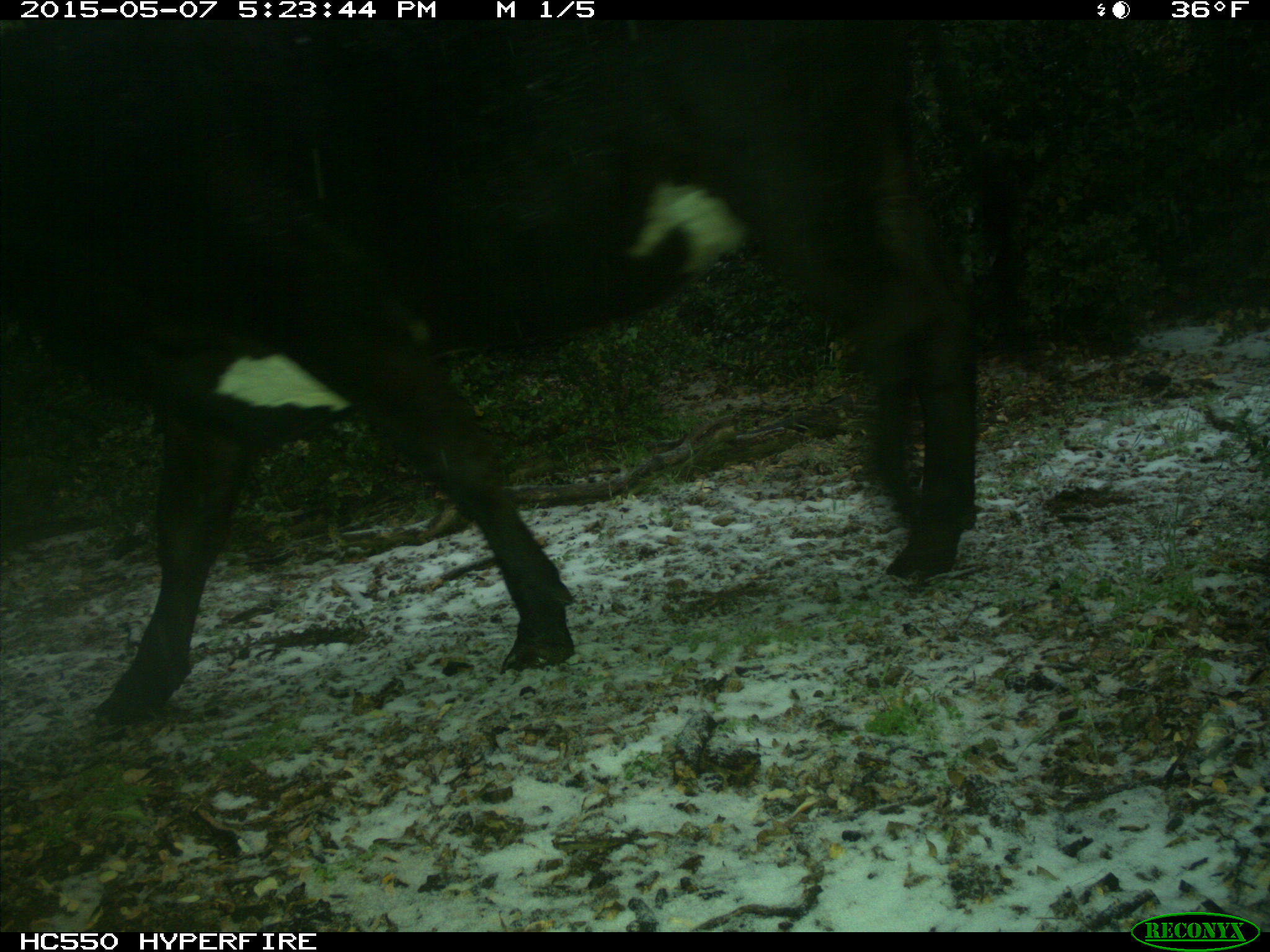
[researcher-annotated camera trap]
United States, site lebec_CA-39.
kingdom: Animalia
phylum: Chordata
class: Mammalia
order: Artiodactyla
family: Bovidae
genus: Bos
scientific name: Bos taurus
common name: domestic cow